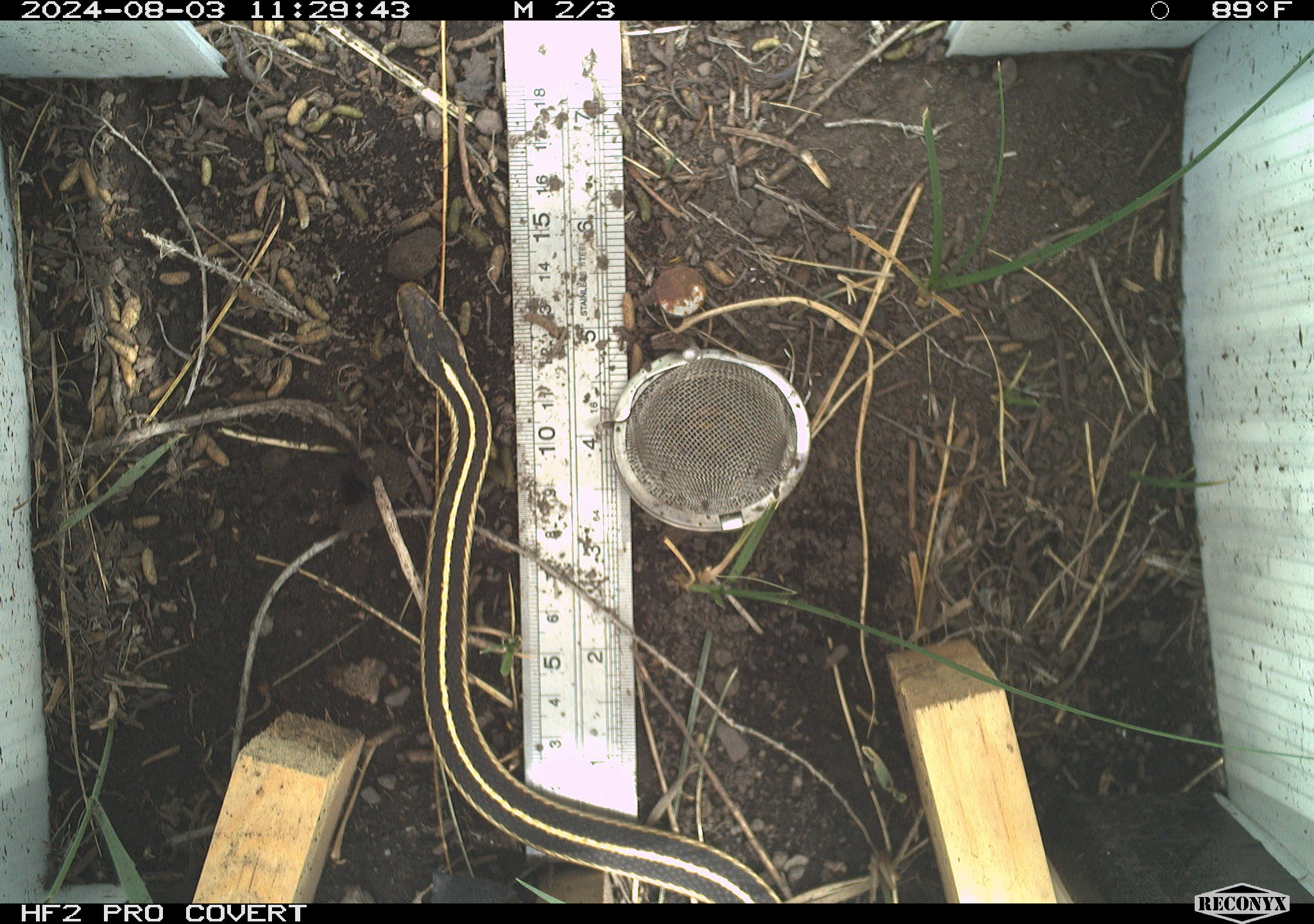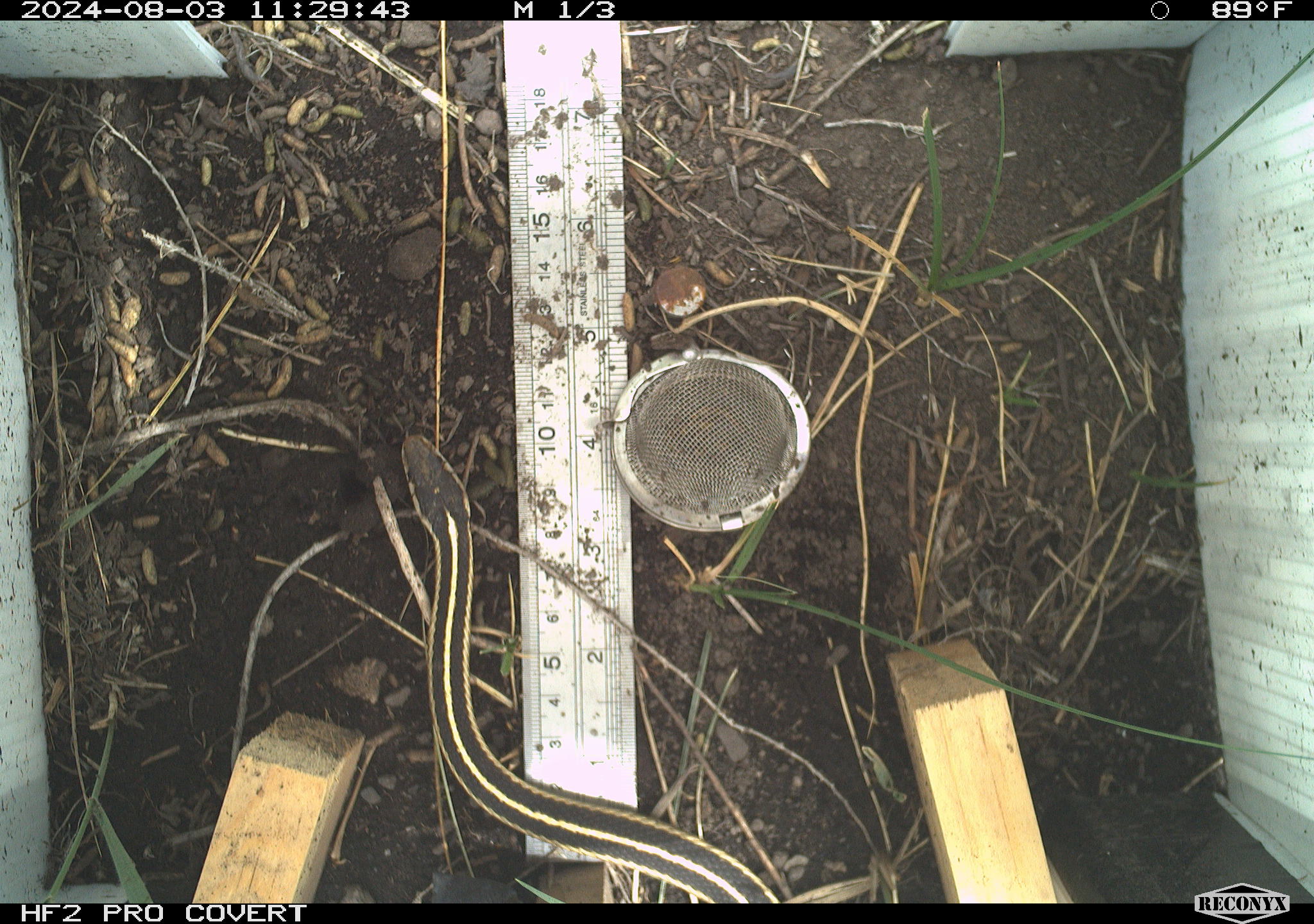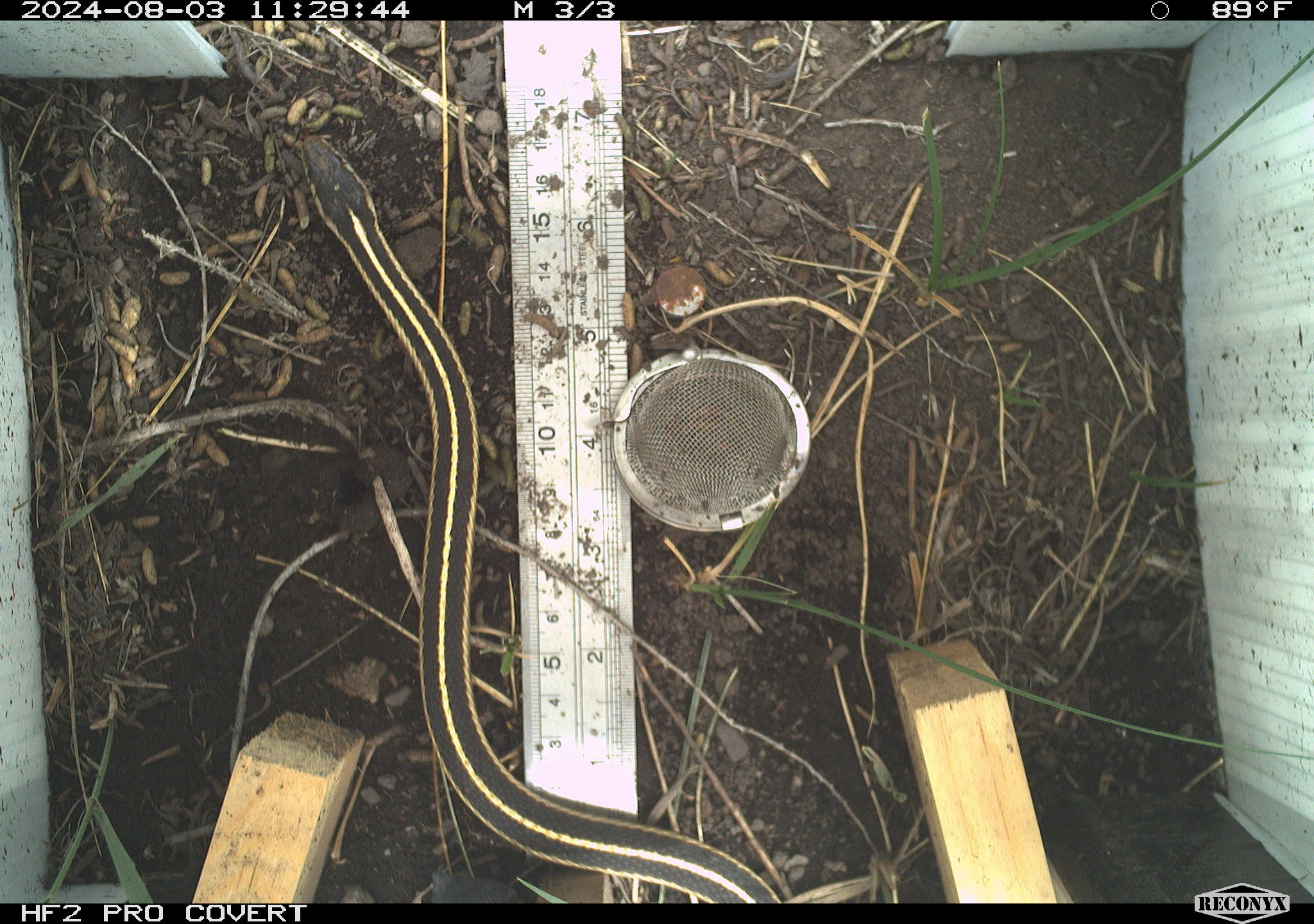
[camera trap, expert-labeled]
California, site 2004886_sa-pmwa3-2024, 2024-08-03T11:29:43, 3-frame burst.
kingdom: Animalia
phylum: Chordata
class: Reptilia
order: Squamata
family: Colubridae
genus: Thamnophis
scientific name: Thamnophis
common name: american gartersnakes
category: thamnophis species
Thamnophis species (american gartersnakes) (Thamnophis).